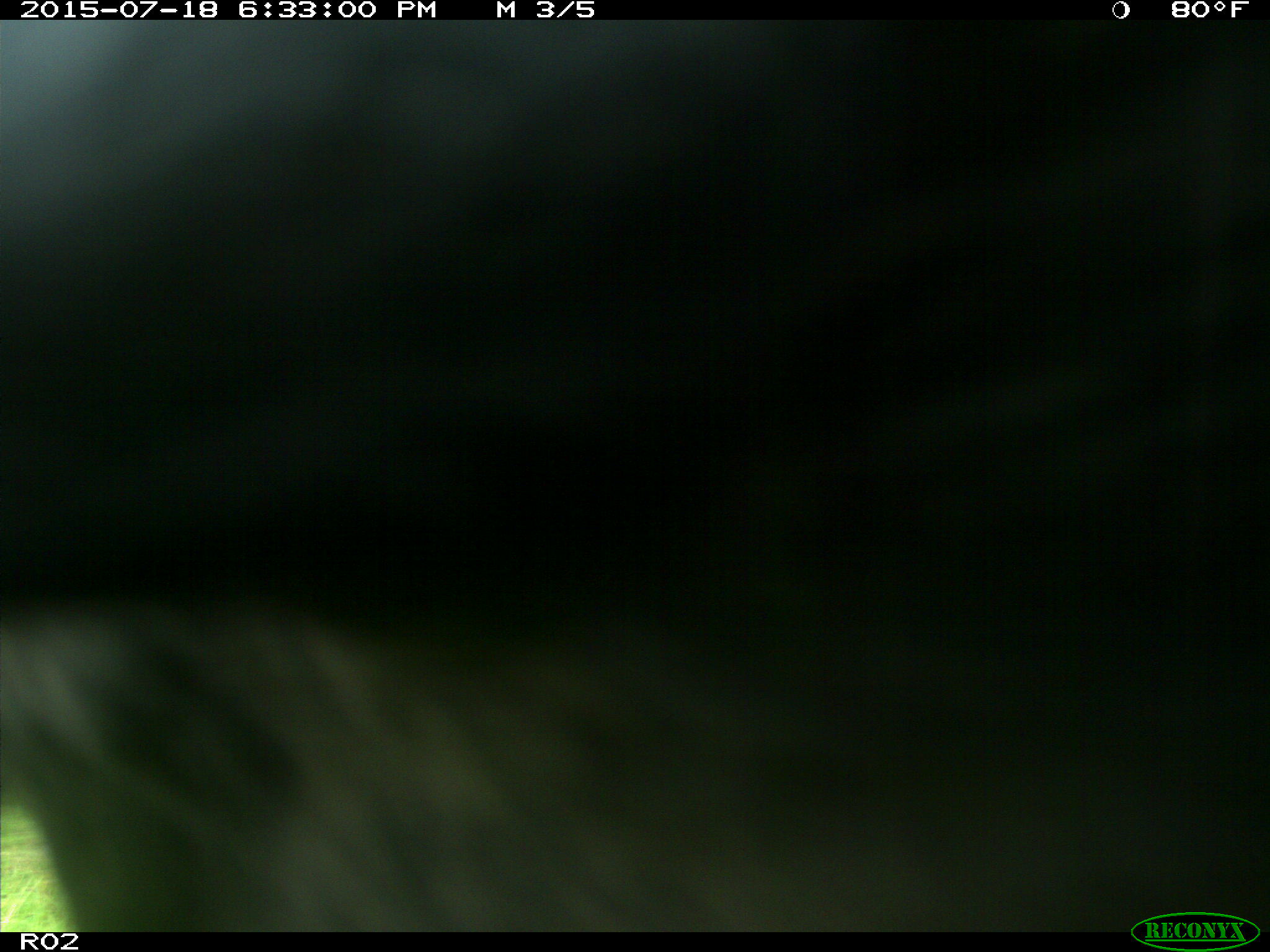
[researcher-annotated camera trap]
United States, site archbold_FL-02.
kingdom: Animalia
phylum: Chordata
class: Mammalia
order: Artiodactyla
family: Bovidae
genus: Bos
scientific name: Bos taurus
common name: domestic cow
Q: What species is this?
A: Bos taurus (domestic cow).